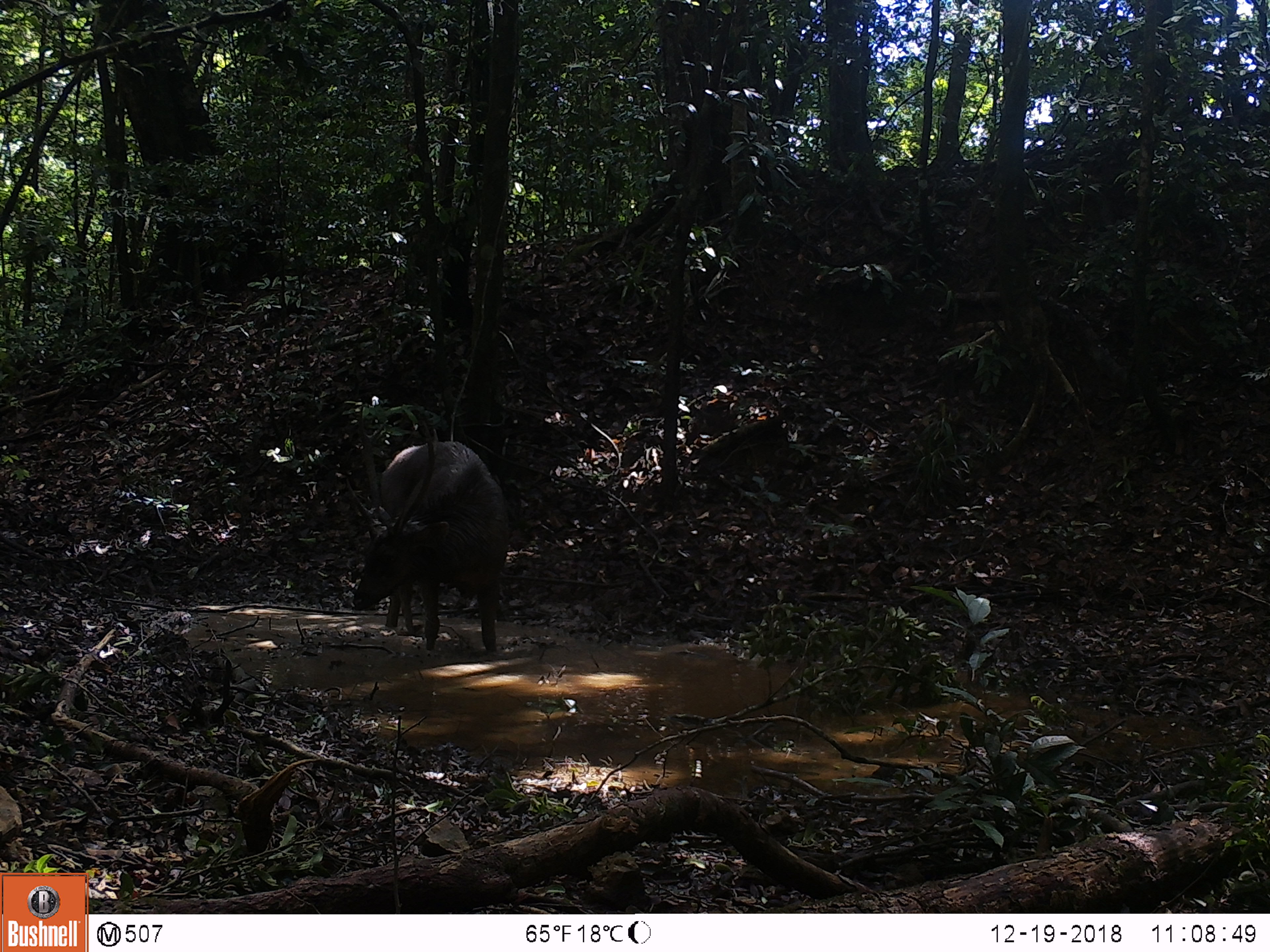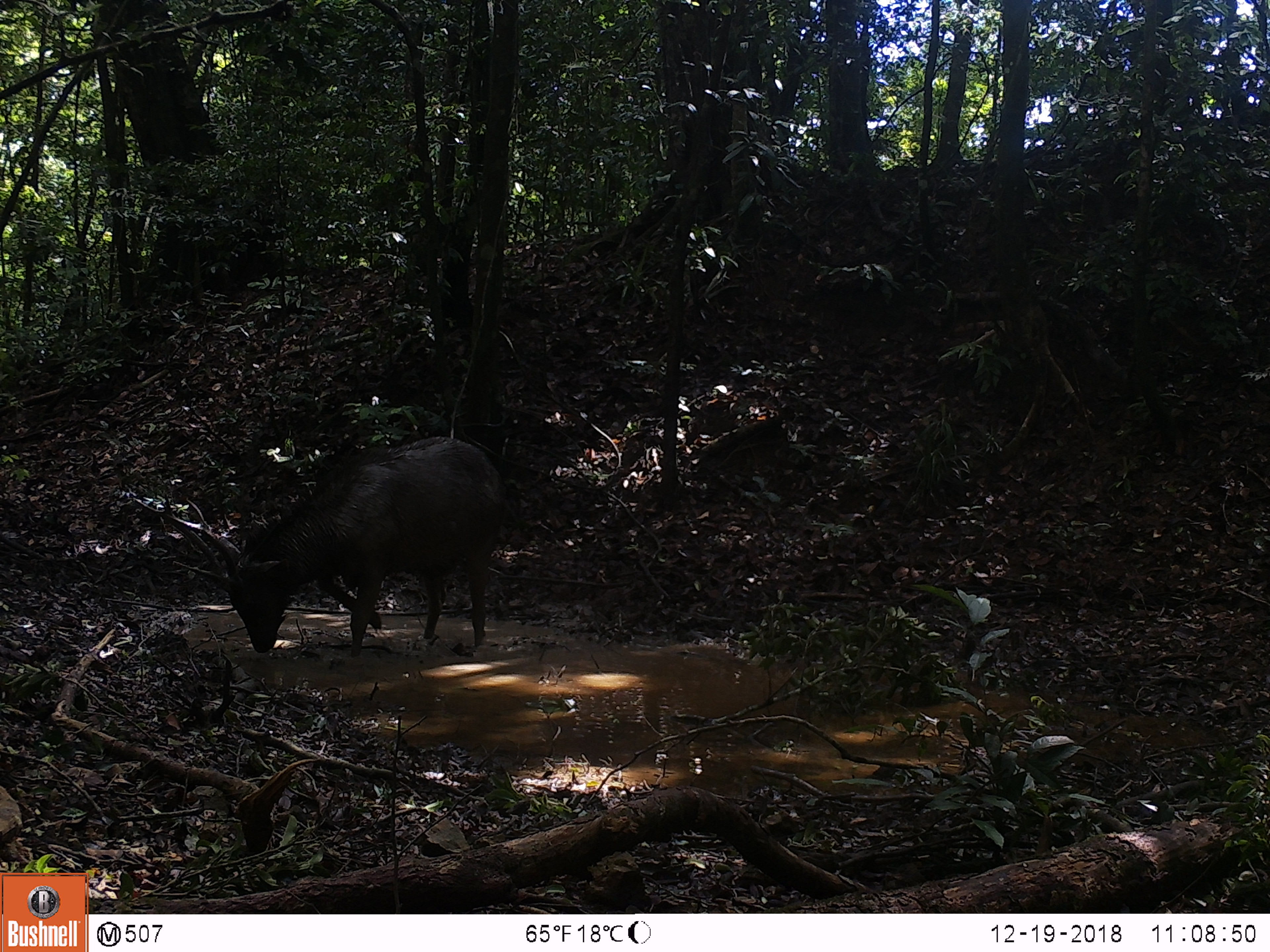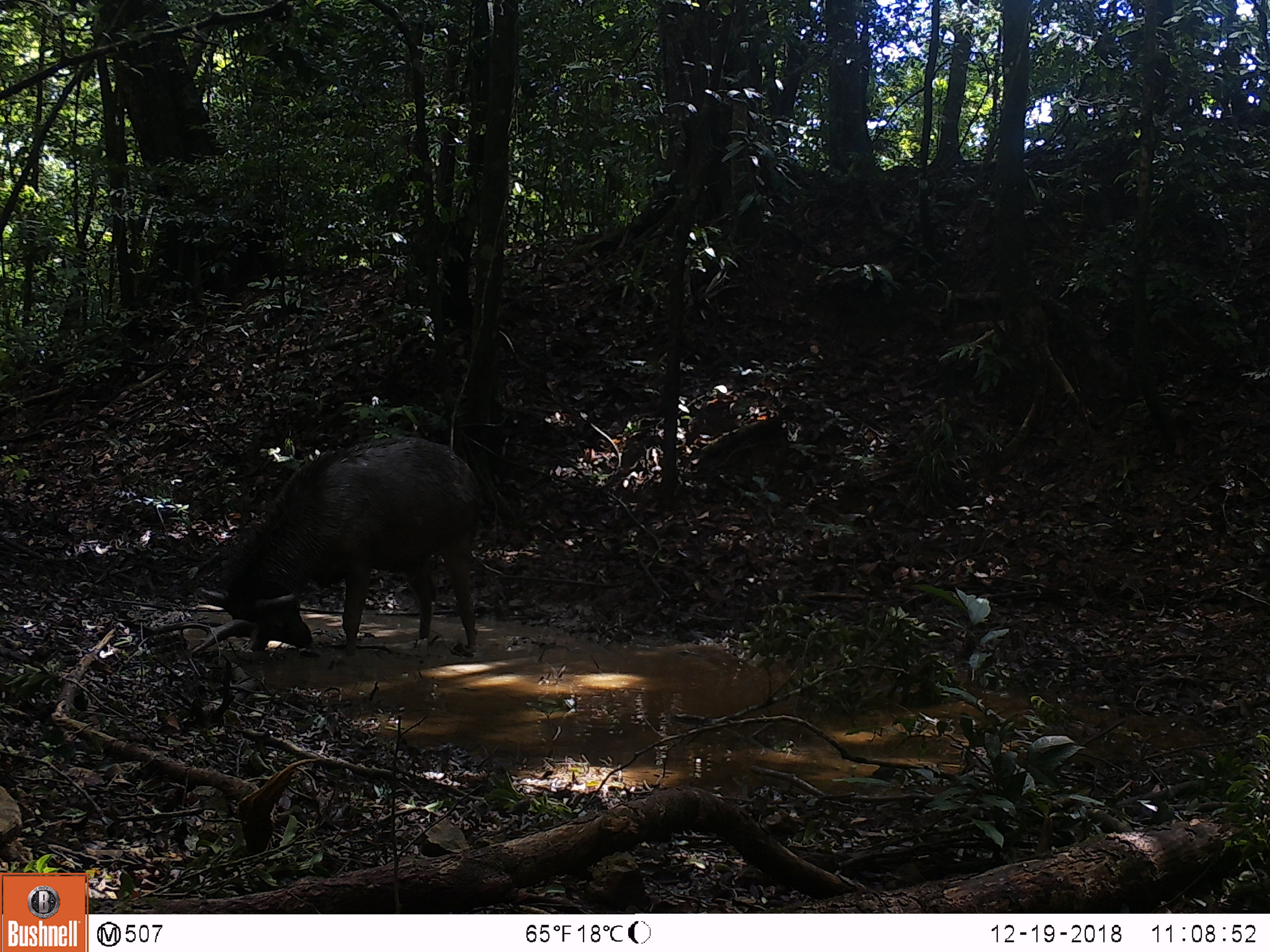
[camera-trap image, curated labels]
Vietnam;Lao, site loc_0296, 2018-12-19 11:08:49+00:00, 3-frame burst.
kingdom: Animalia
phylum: Chordata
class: Mammalia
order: Artiodactyla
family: Cervidae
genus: Rusa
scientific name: Rusa unicolor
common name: sambar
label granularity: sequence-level